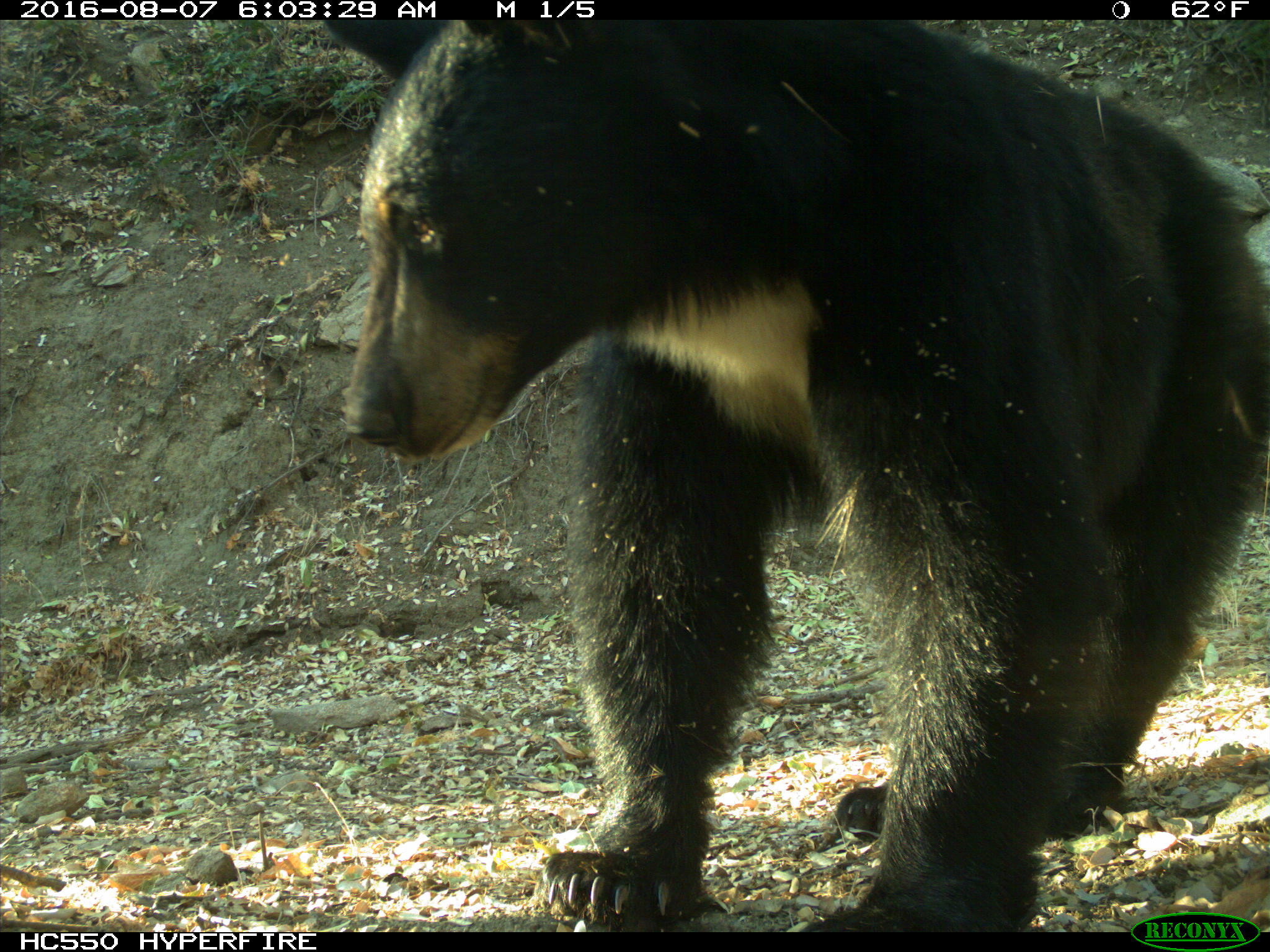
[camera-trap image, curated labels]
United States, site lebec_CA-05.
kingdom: Animalia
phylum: Chordata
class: Mammalia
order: Carnivora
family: Ursidae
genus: Ursus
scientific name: Ursus americanus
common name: american black bear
Ursus americanus (american black bear).